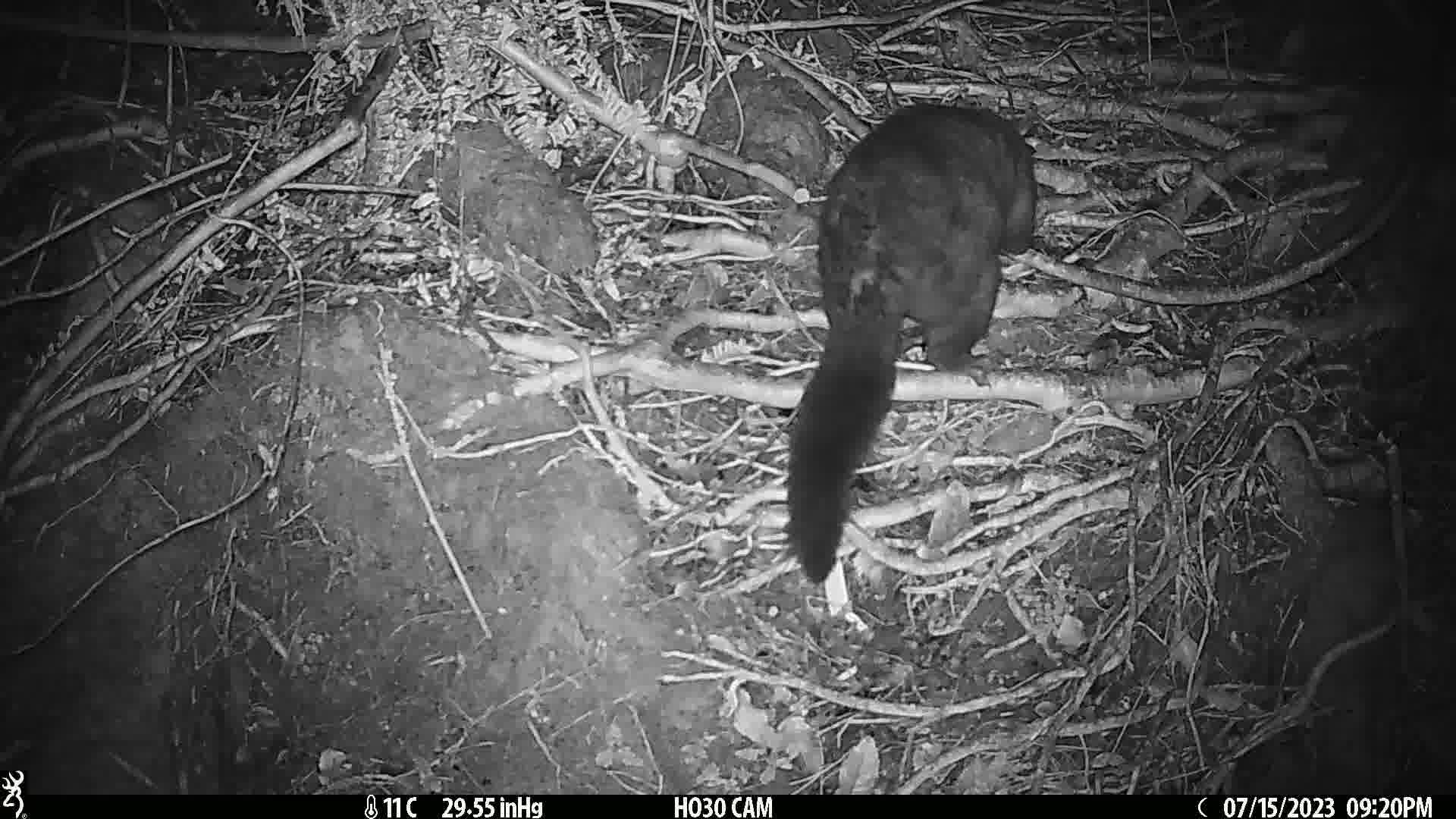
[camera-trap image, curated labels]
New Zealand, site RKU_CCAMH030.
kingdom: Animalia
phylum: Chordata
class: Mammalia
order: Diprotodontia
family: Phalangeridae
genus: Trichosurus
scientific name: Trichosurus vulpecula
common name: common brushtail possum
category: possum